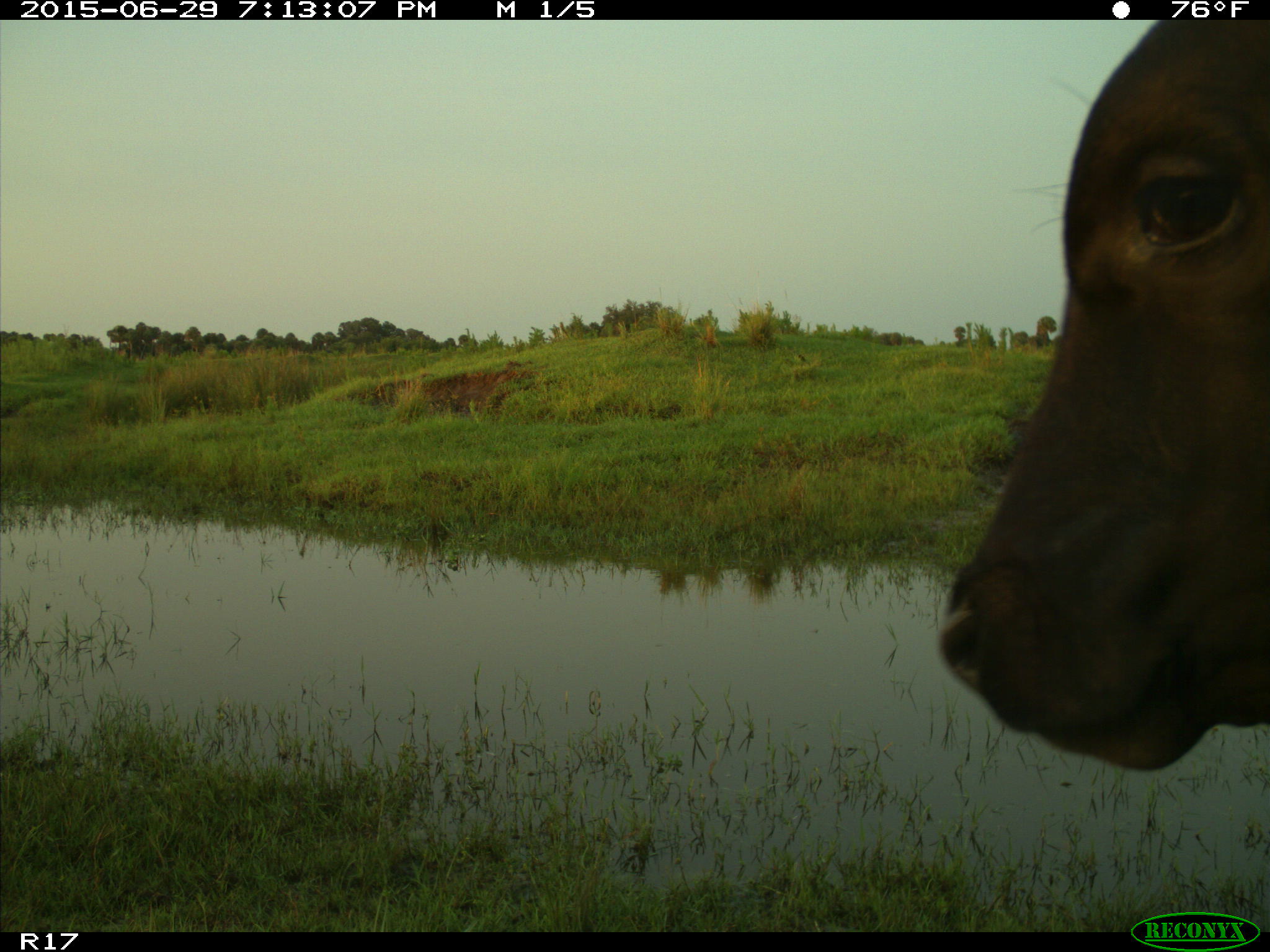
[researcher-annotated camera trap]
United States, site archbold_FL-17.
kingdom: Animalia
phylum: Chordata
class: Mammalia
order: Artiodactyla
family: Bovidae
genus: Bos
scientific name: Bos taurus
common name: domestic cow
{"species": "Bos taurus (domestic cow)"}